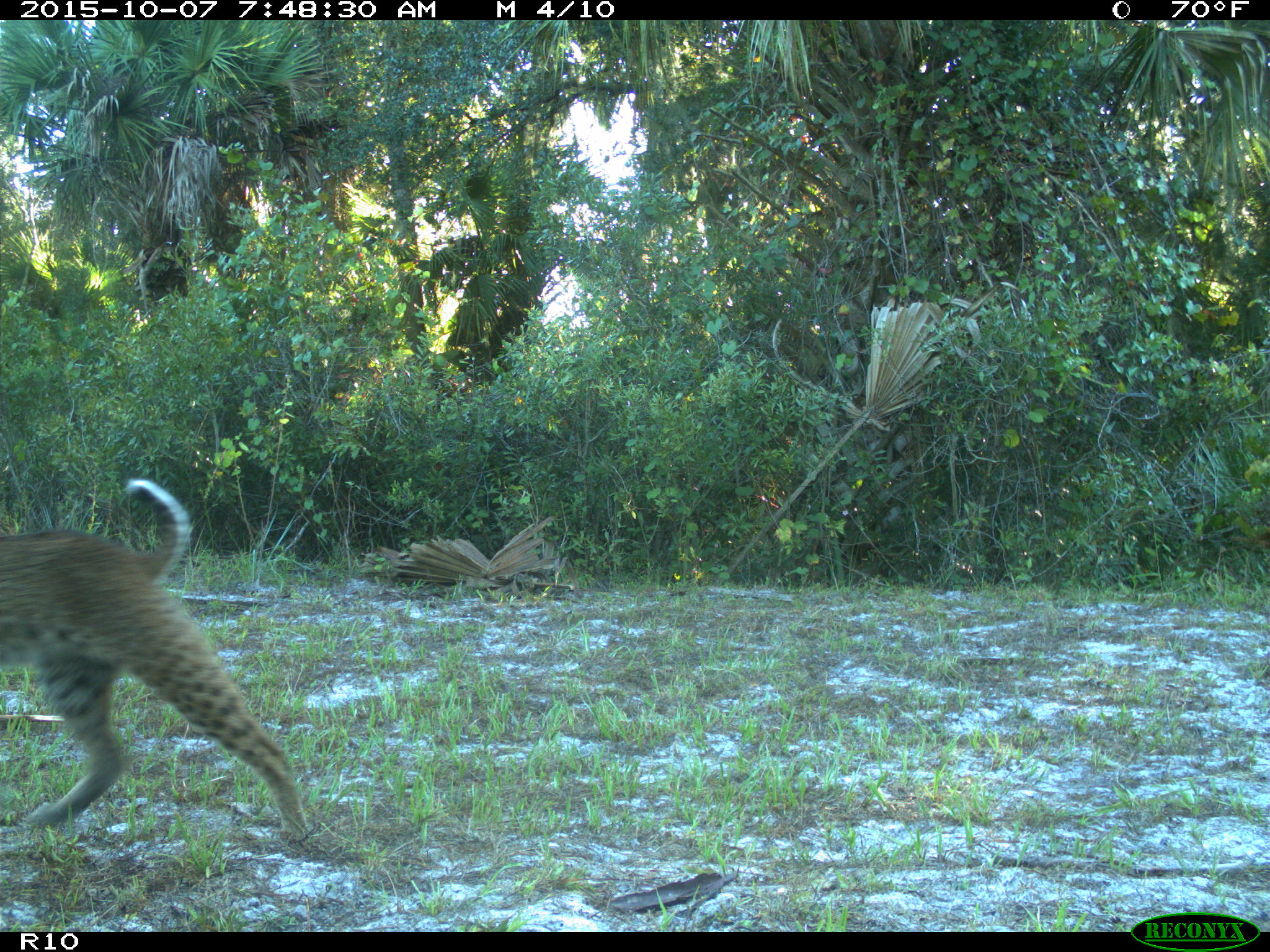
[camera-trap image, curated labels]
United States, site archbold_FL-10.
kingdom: Animalia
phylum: Chordata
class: Mammalia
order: Carnivora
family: Felidae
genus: Lynx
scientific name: Lynx rufus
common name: bobcat